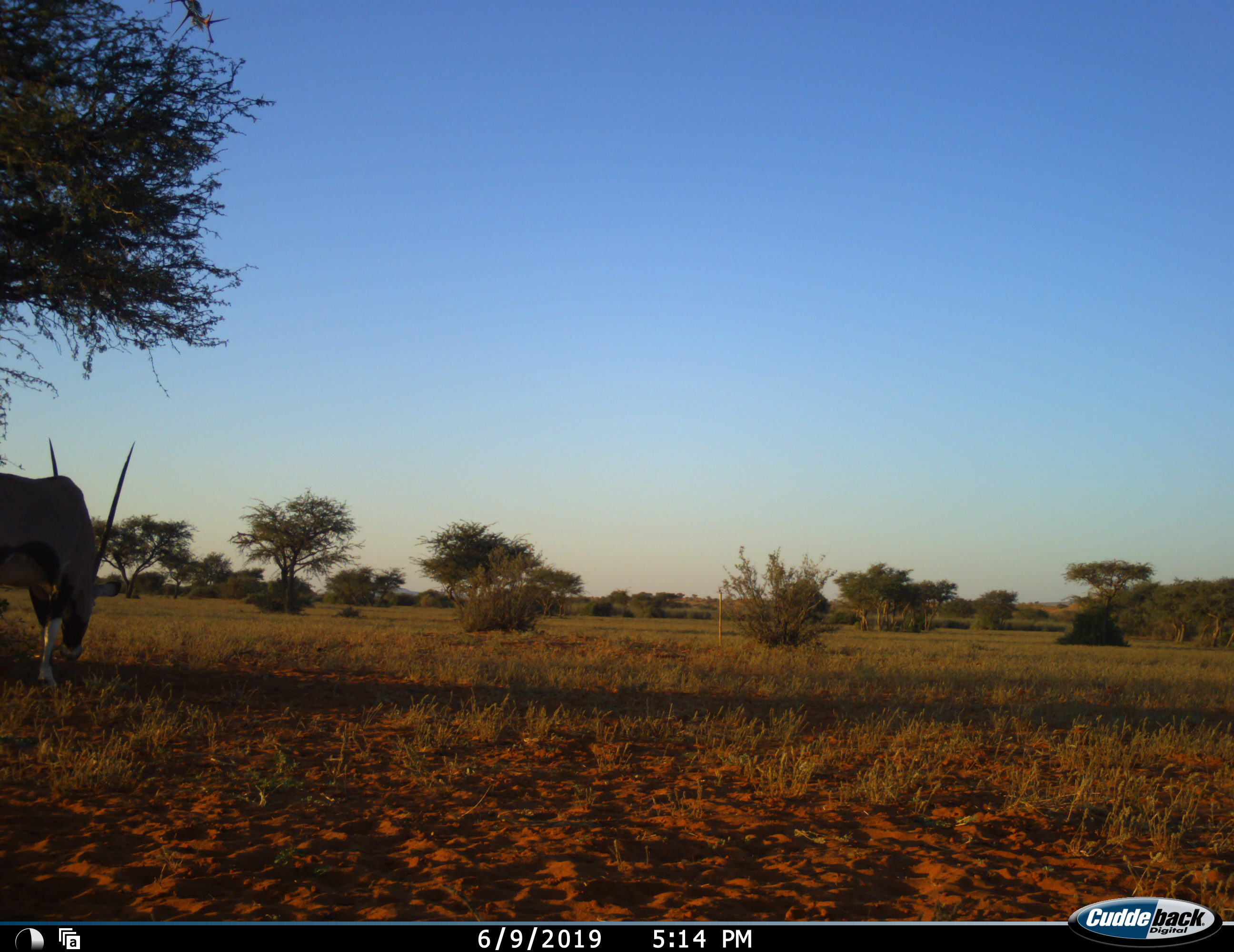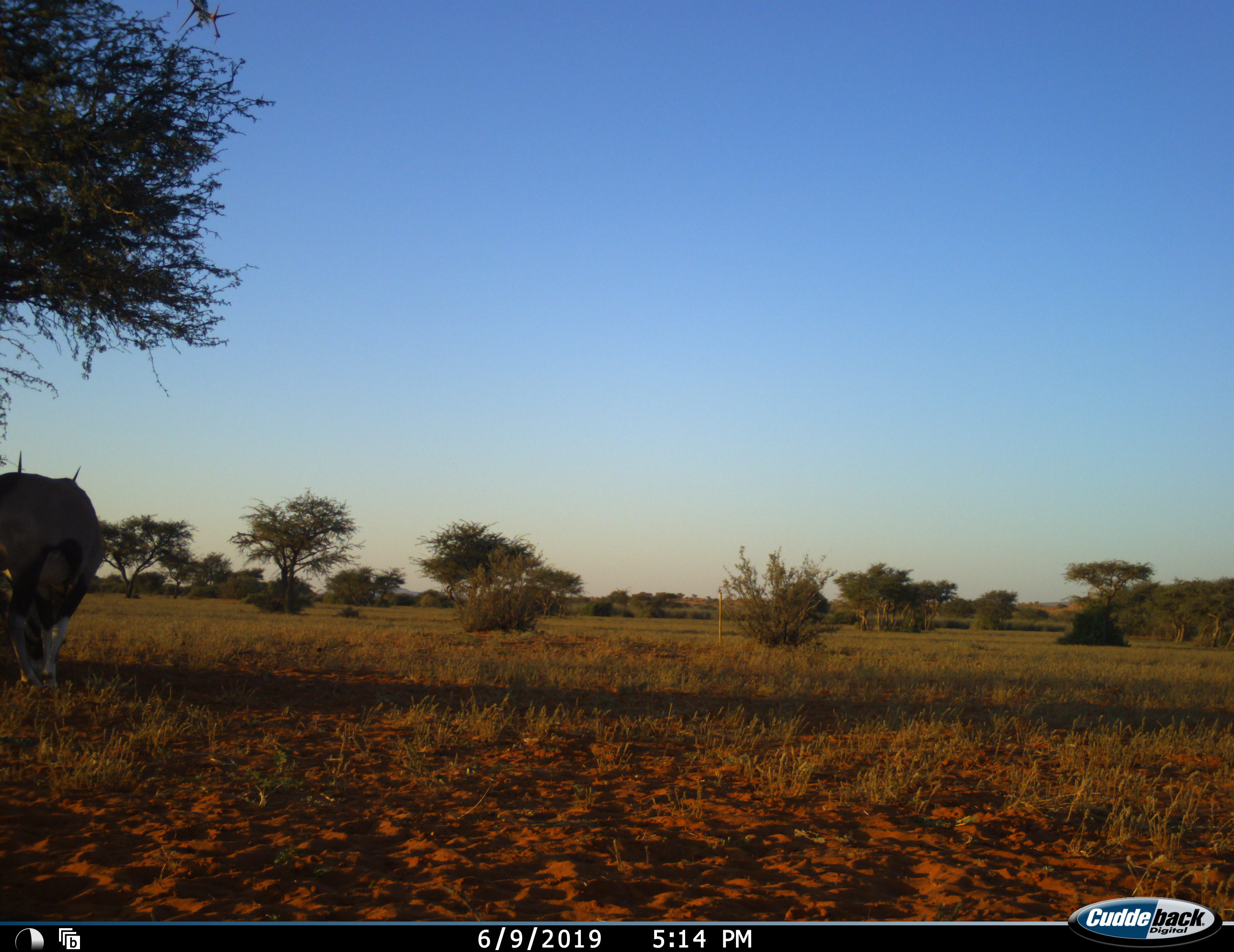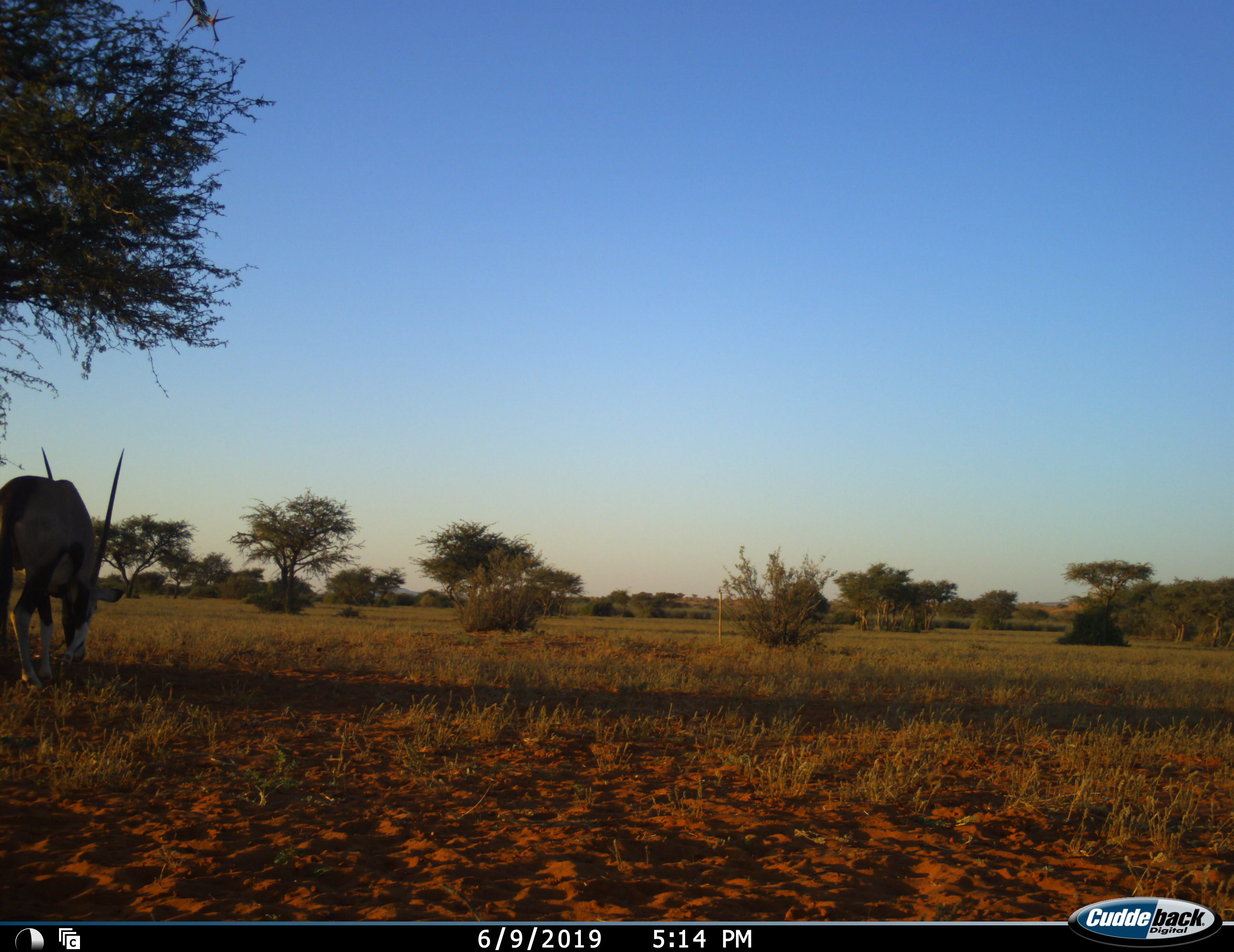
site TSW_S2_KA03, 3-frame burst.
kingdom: Animalia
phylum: Chordata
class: Mammalia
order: Artiodactyla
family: Bovidae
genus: Oryx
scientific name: Oryx gazella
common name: gemsbok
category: oryx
Oryx (gemsbok) (Oryx gazella), count 1. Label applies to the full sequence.